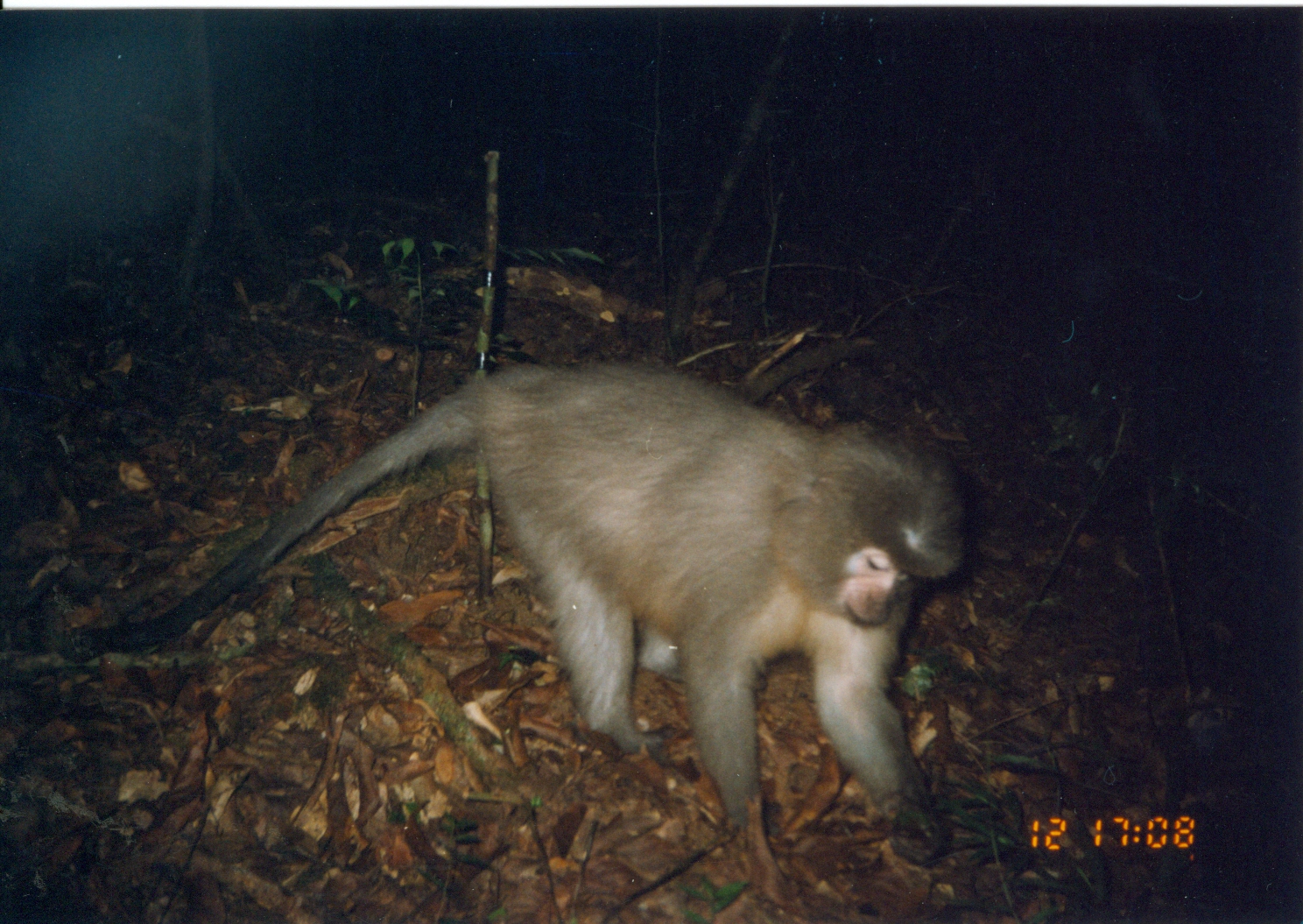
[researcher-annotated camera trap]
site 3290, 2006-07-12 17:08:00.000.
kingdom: Animalia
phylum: Chordata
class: Mammalia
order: Primates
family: Cercopithecidae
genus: Cercocebus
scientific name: Cercocebus sanjei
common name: sanje mangabey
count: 1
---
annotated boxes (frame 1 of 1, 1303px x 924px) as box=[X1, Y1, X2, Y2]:
cercocebus sanjei: box=[94, 364, 967, 868]